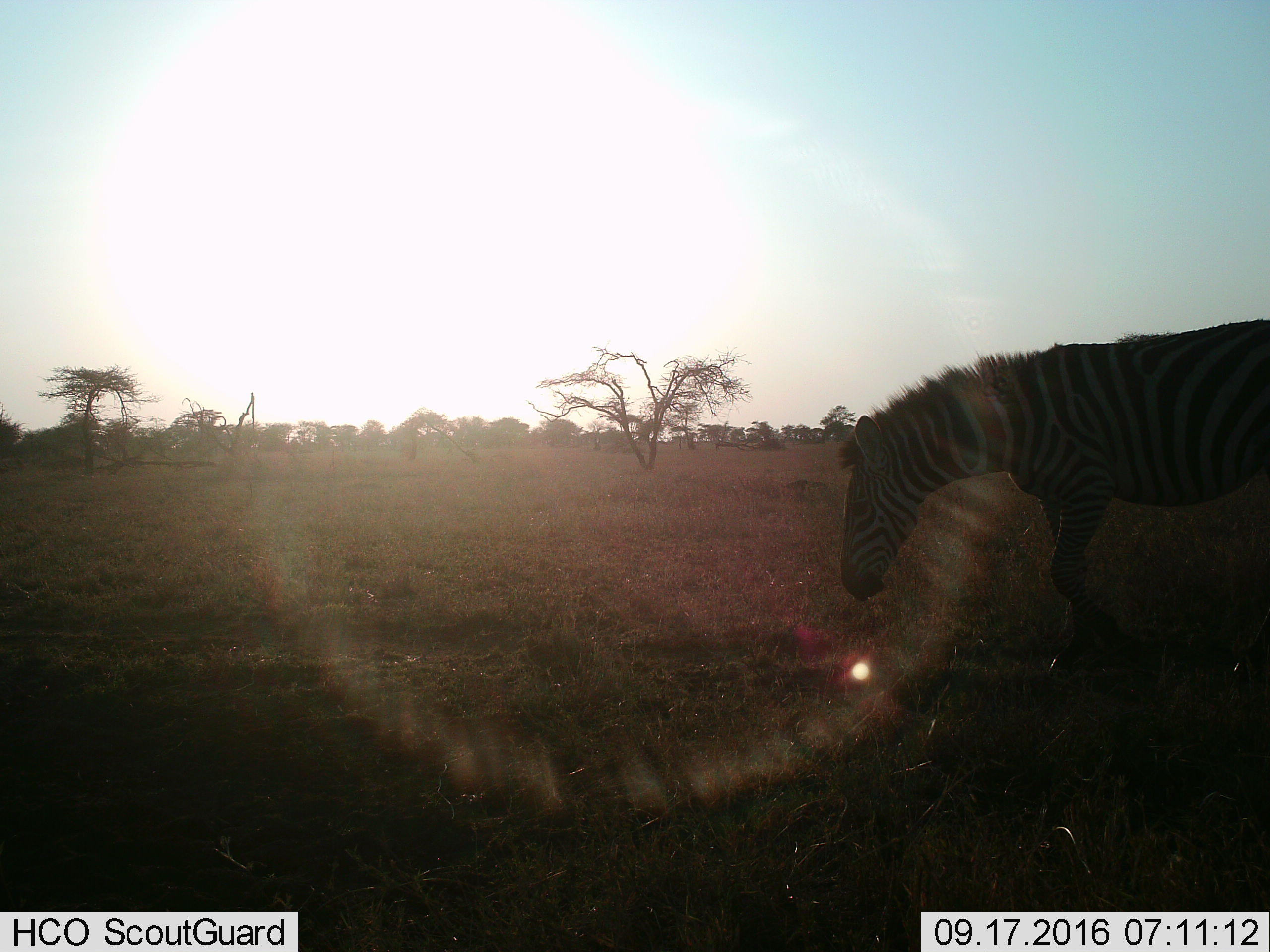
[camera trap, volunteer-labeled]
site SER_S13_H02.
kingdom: Animalia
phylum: Chordata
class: Mammalia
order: Perissodactyla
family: Equidae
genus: Equus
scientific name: Equus quagga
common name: plains zebra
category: zebraplains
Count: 1.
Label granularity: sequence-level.